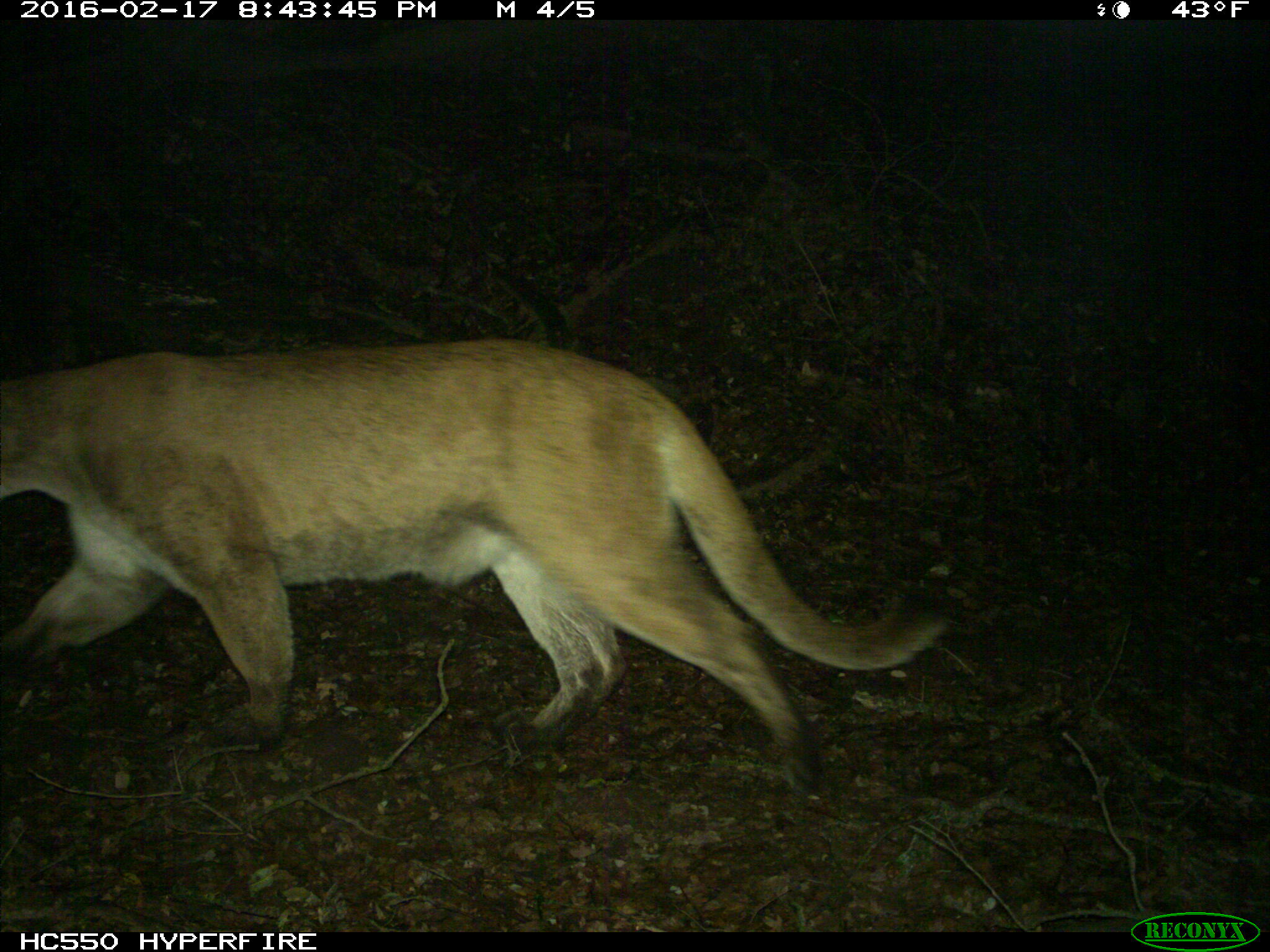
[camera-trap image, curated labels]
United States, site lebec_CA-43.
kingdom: Animalia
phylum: Chordata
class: Mammalia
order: Carnivora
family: Felidae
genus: Puma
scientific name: Puma concolor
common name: mountain lion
Puma concolor (mountain lion).